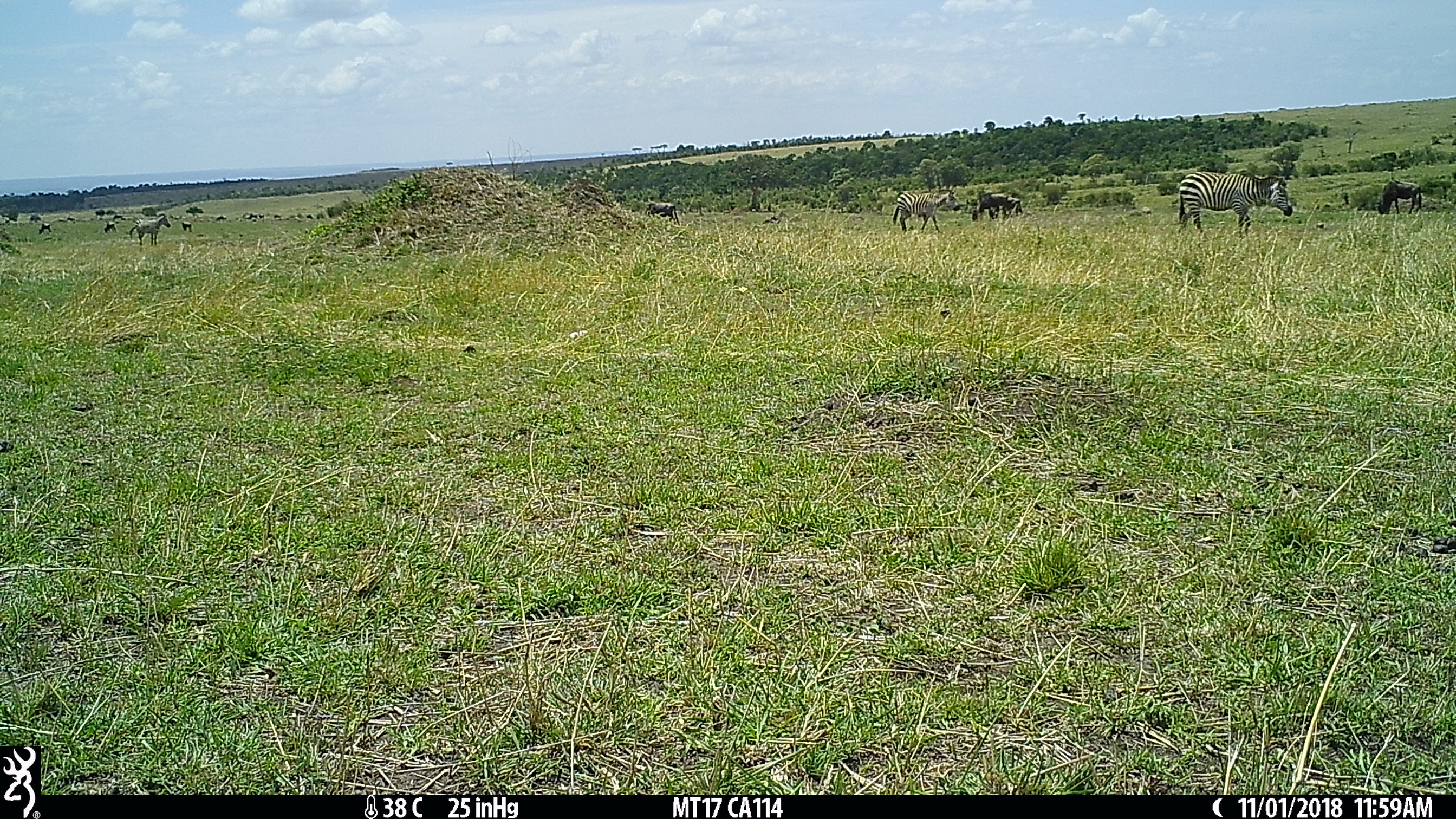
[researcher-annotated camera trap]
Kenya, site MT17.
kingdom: Animalia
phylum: Chordata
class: Mammalia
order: Artiodactyla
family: Bovidae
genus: Connochaetes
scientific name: Connochaetes taurinus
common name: blue wildebeest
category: wildebeest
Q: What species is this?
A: Wildebeest (blue wildebeest) (Connochaetes taurinus).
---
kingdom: Animalia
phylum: Chordata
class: Mammalia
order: Perissodactyla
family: Equidae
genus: Equus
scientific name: Equus quagga burchellii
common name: burchell's zebra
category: zebra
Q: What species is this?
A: Zebra (burchell's zebra) (Equus quagga burchellii).